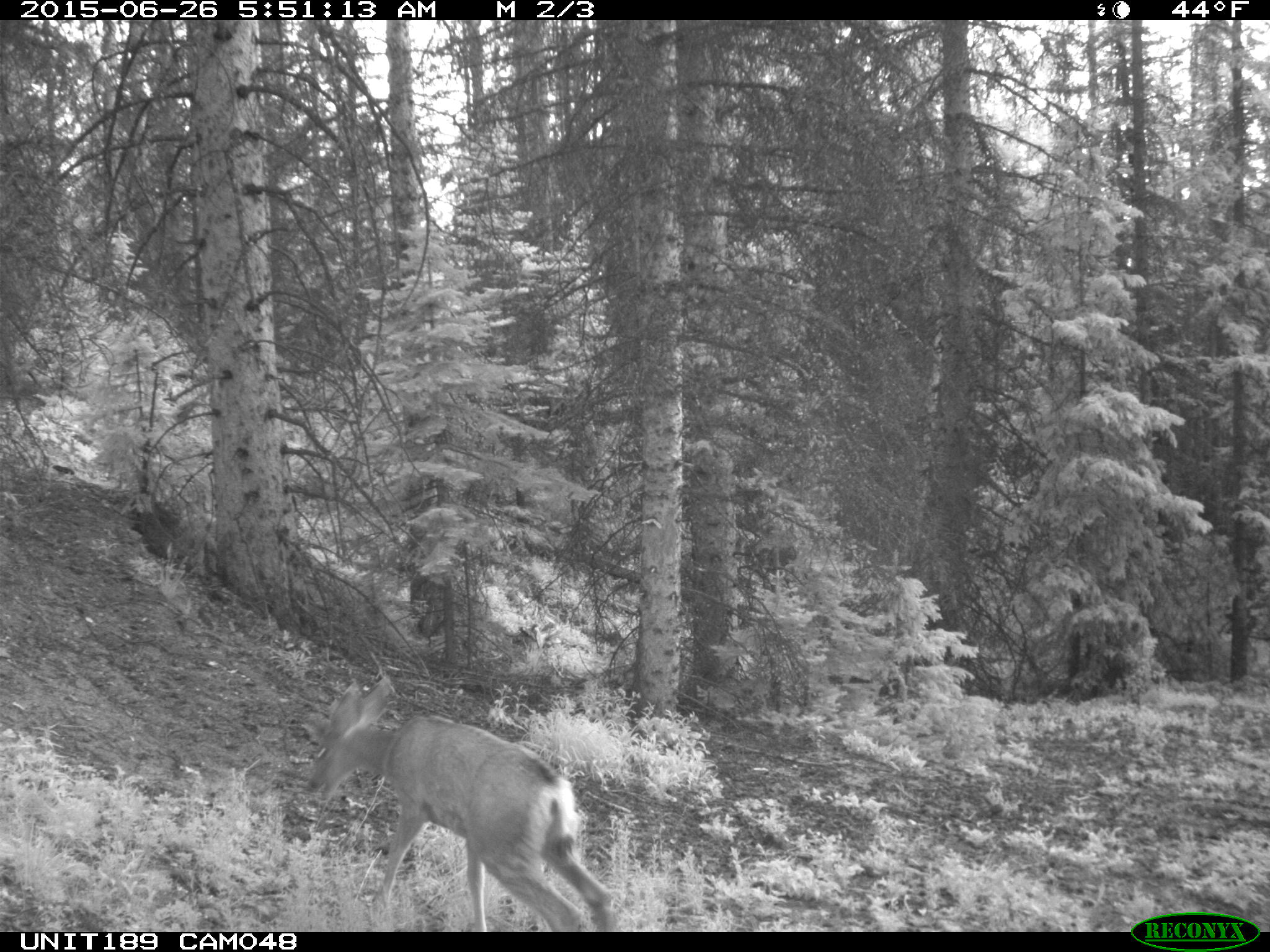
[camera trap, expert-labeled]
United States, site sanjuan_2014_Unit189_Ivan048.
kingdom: Animalia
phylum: Chordata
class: Mammalia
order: Artiodactyla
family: Cervidae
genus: Odocoileus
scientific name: Odocoileus hemionus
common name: mule deer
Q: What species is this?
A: Odocoileus hemionus (mule deer).